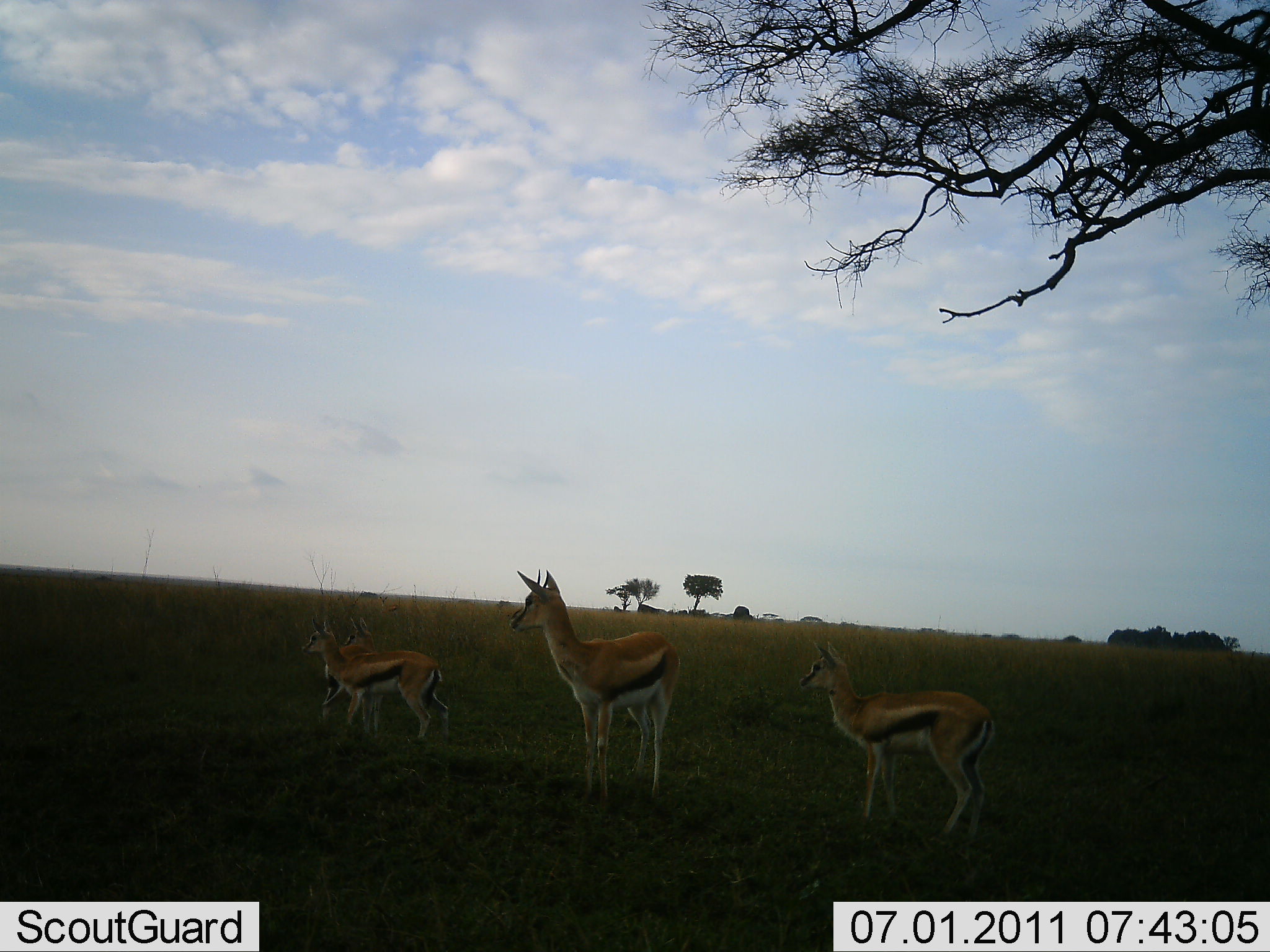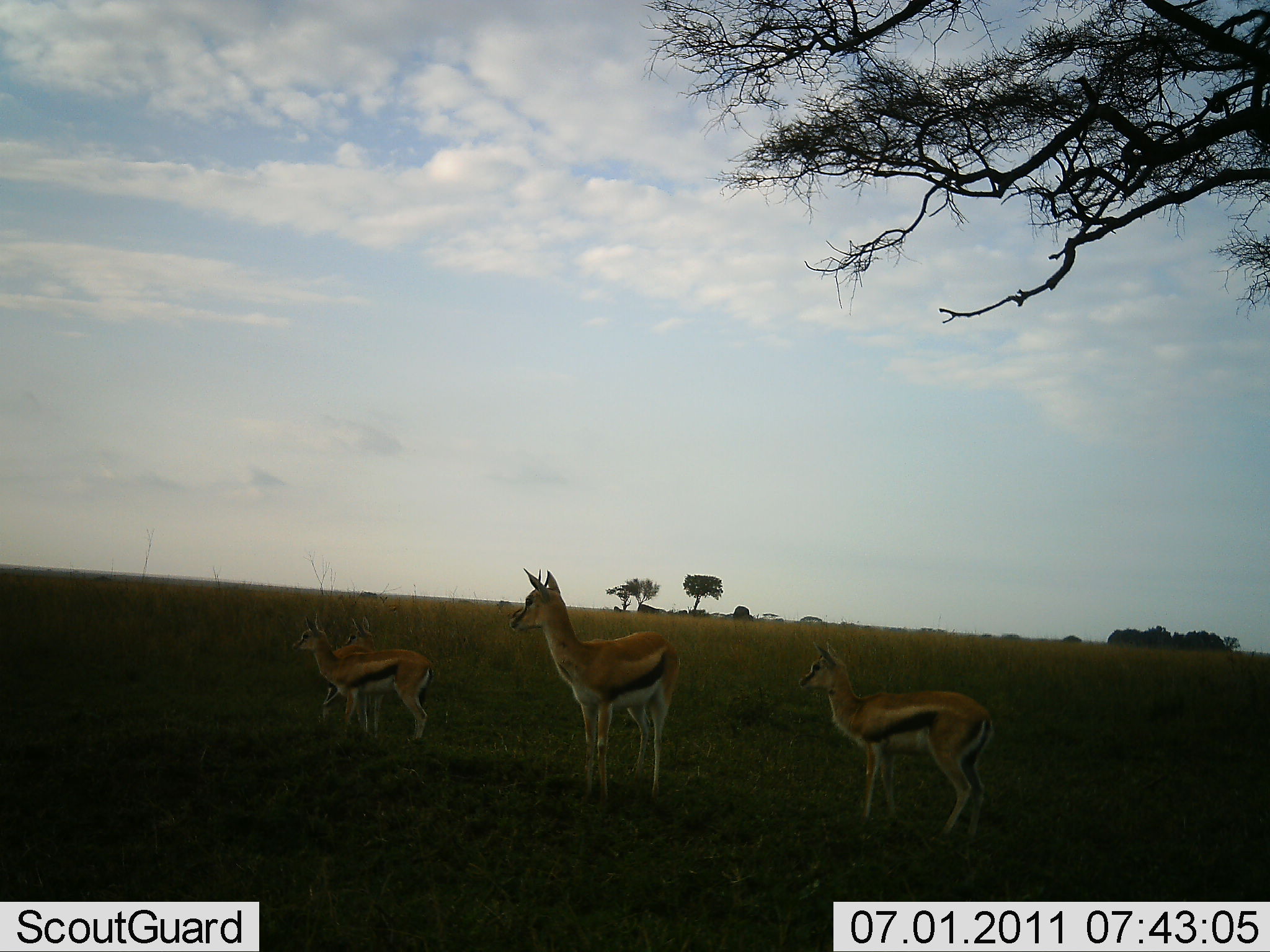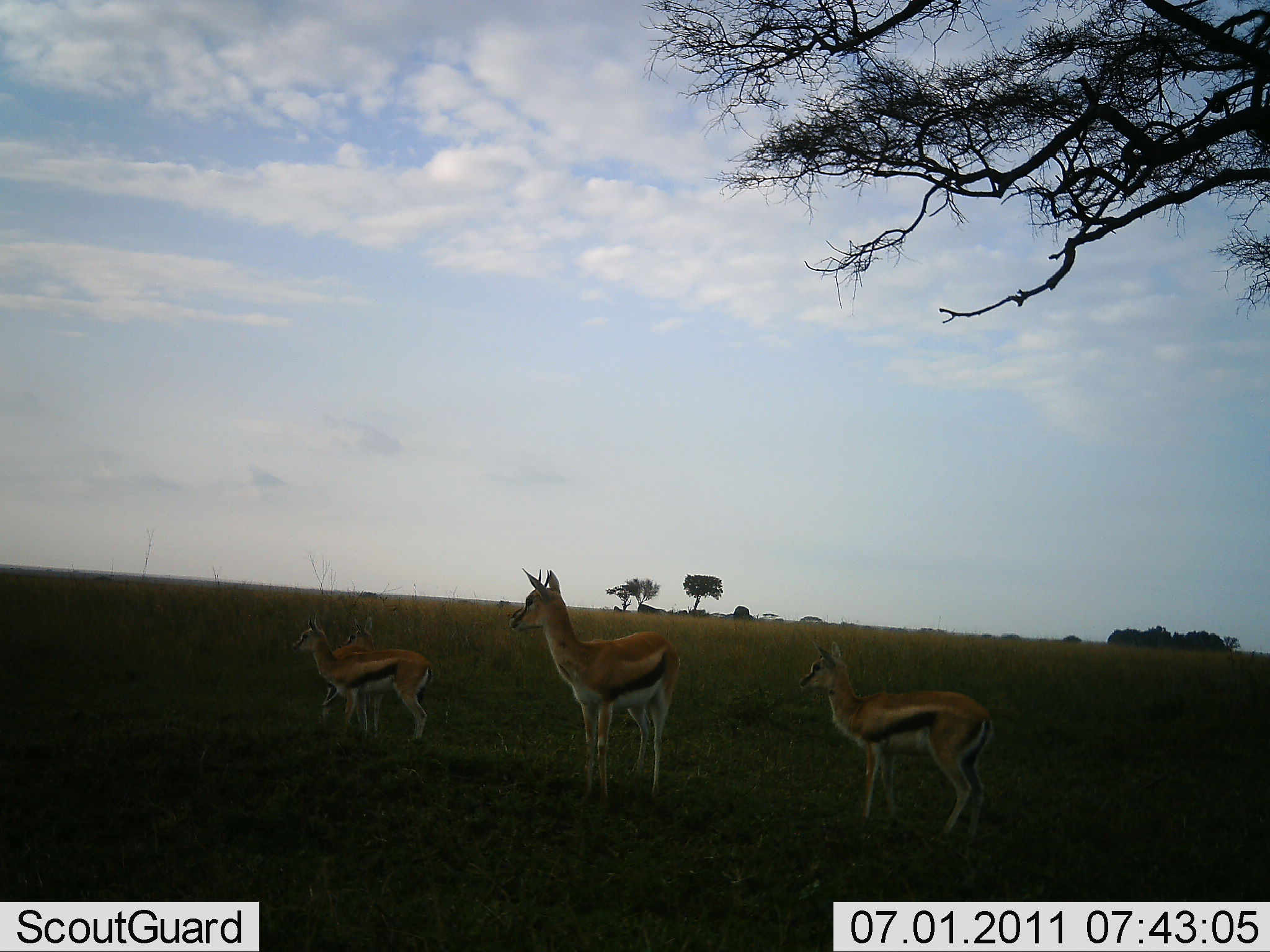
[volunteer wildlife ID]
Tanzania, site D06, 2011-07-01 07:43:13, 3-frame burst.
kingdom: Animalia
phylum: Chordata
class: Mammalia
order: Artiodactyla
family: Bovidae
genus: Eudorcas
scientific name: Eudorcas thomsonii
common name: thomson's gazelle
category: gazellethomsons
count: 4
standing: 100%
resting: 0%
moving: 0%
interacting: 0%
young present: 17%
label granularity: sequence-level